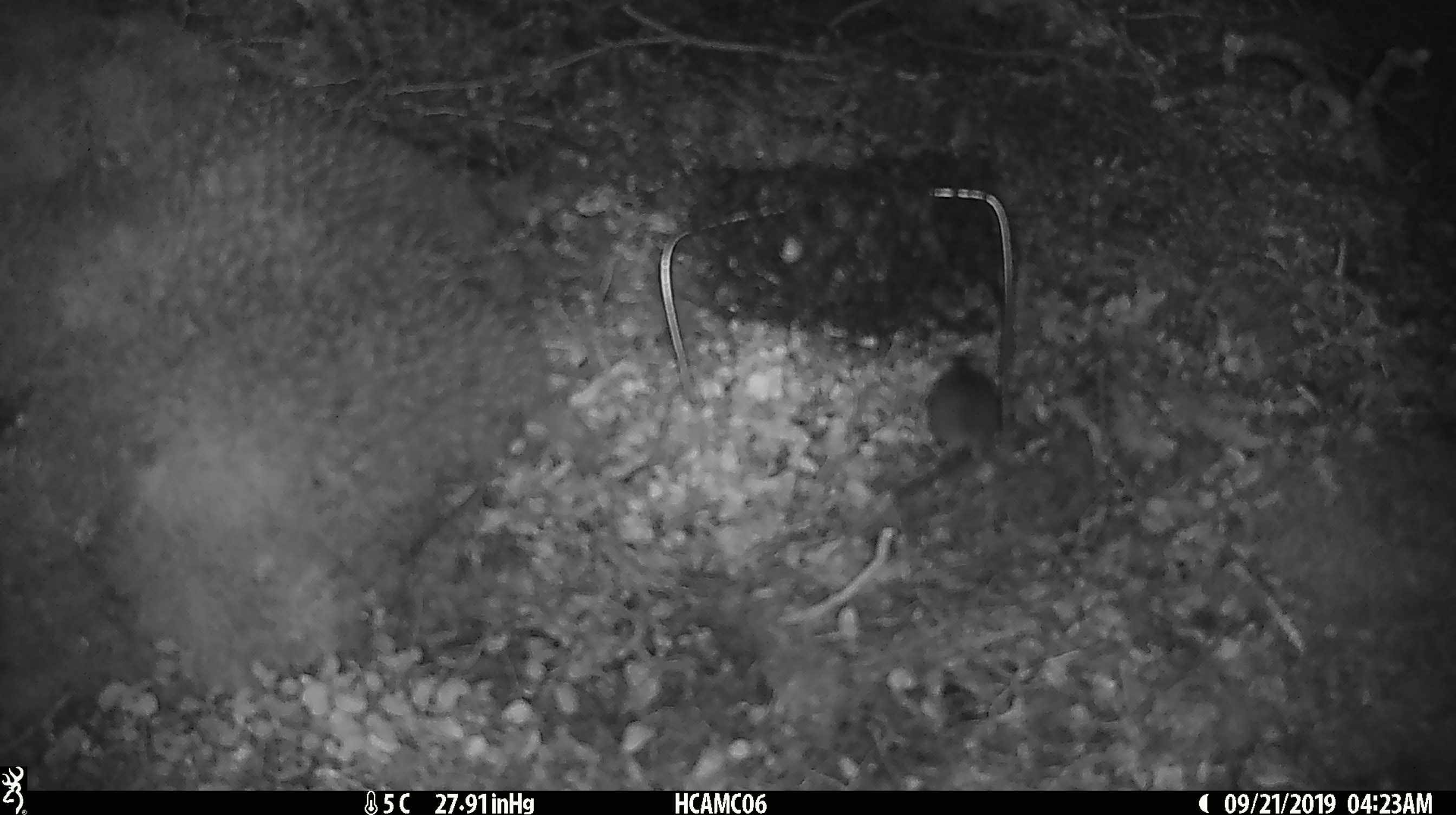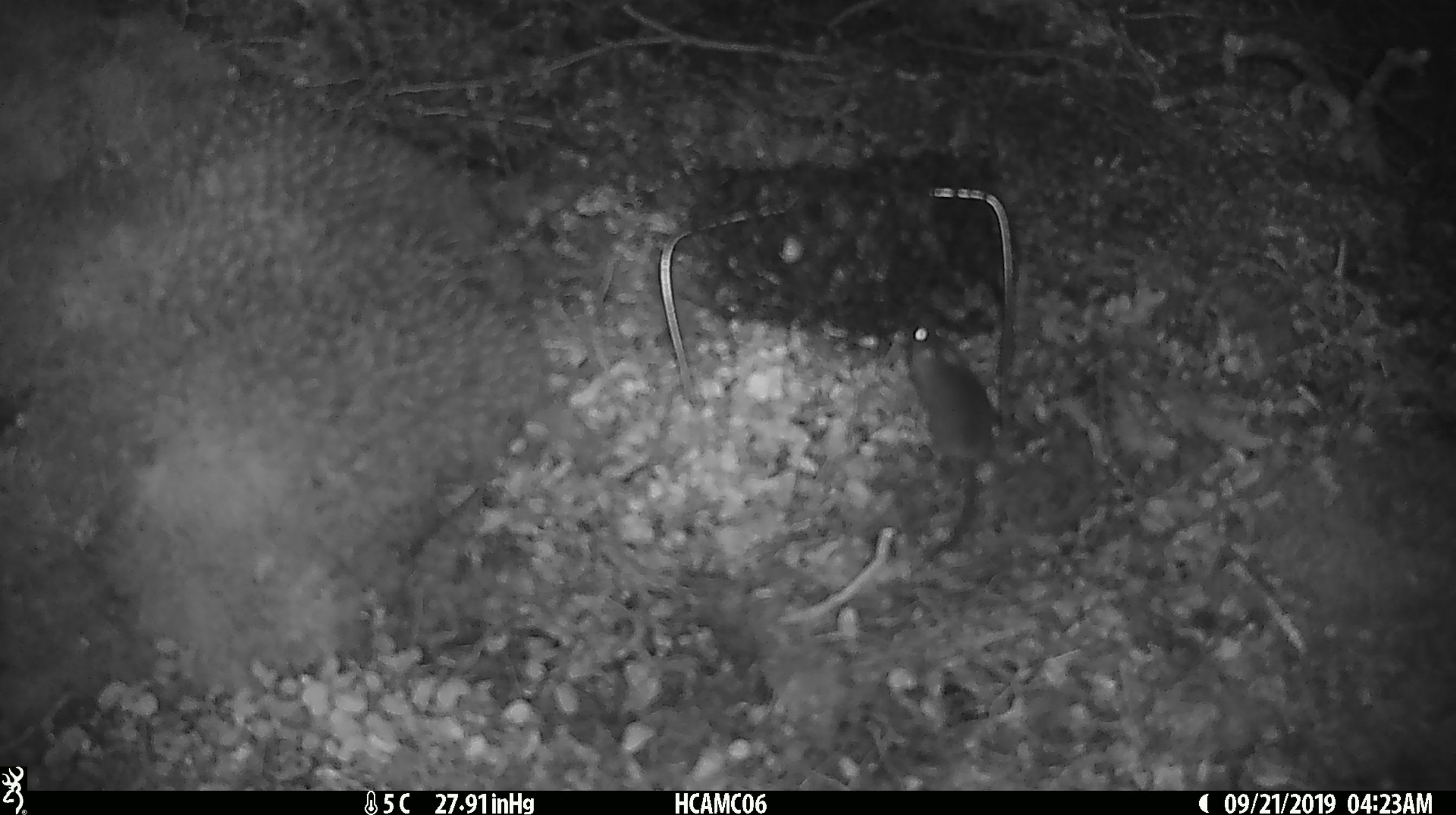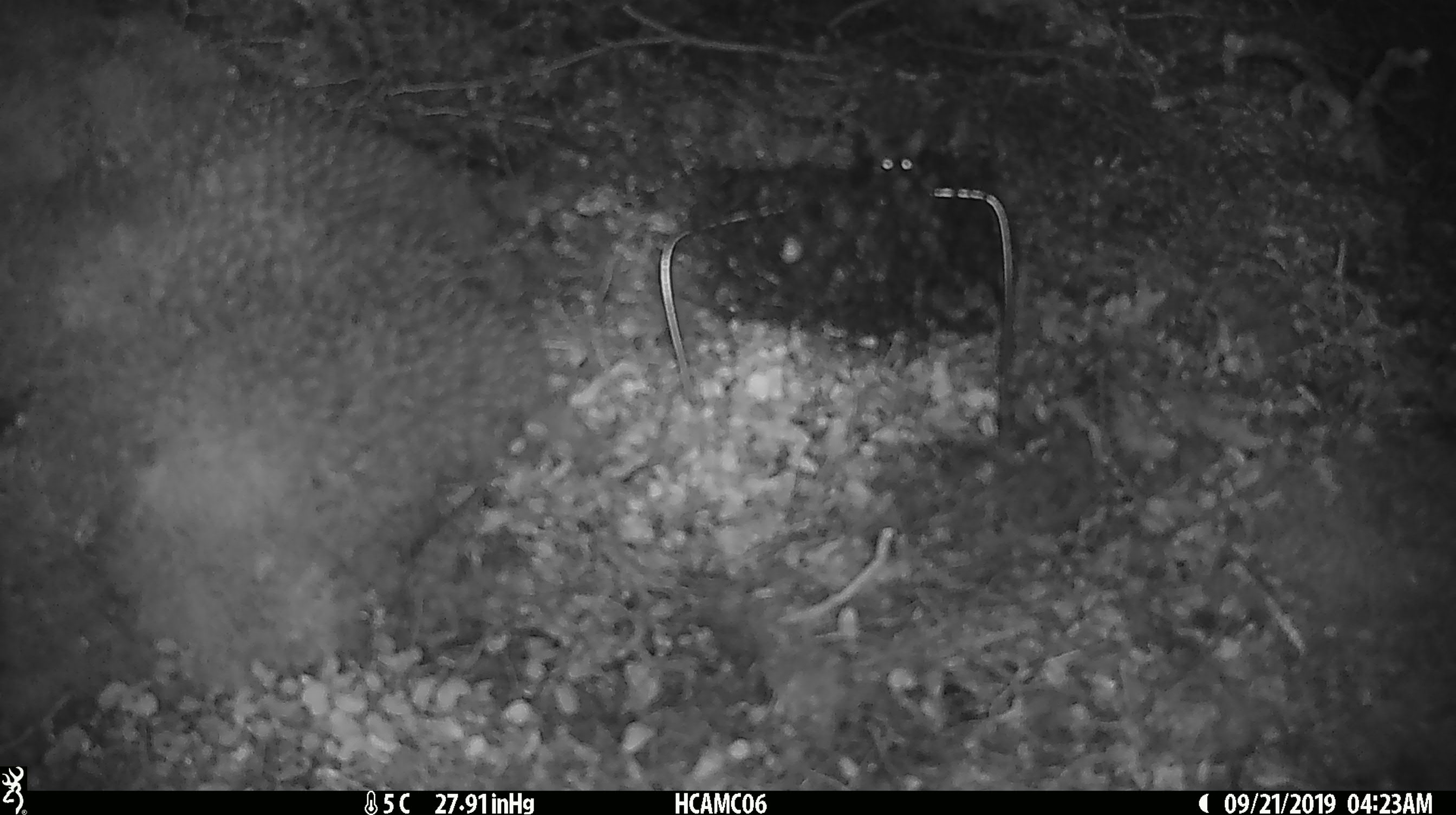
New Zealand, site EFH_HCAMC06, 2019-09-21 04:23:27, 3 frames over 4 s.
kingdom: Animalia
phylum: Chordata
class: Mammalia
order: Rodentia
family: Muridae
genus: Mus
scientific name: Mus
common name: mouse